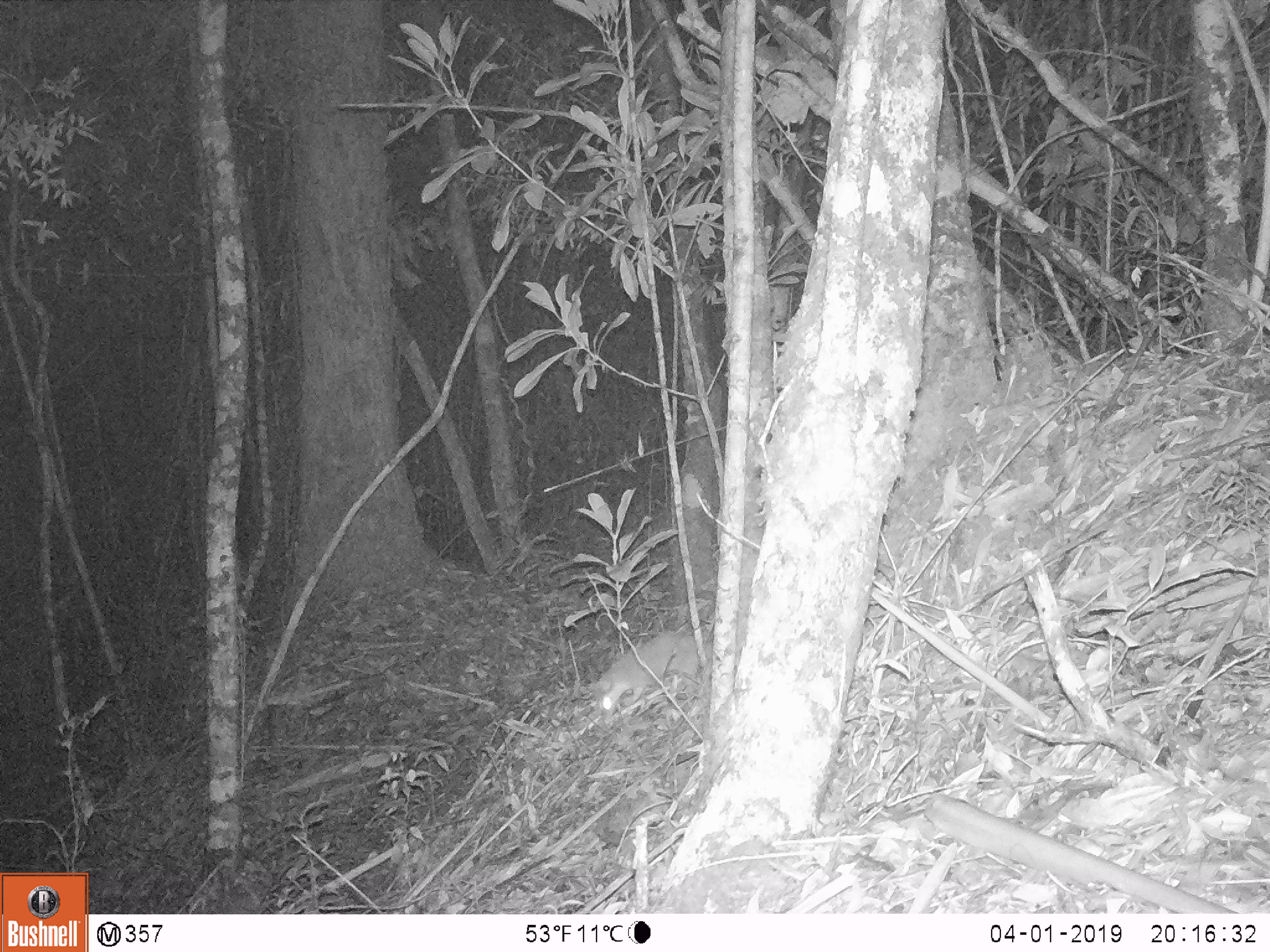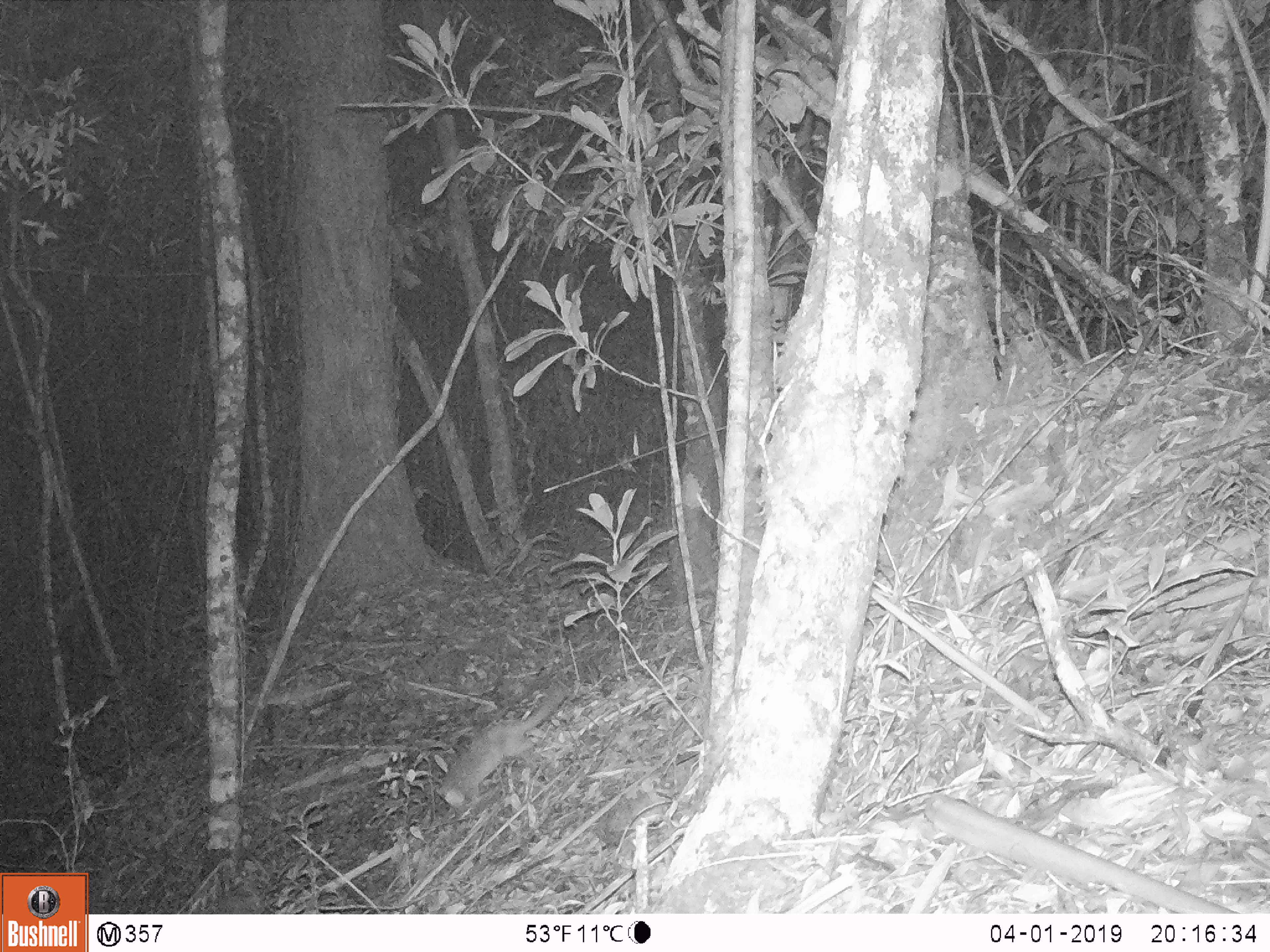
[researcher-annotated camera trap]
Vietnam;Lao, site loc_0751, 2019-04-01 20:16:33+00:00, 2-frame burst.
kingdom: Animalia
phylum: Chordata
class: Mammalia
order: Carnivora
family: Mustelidae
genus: Melogale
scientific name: Melogale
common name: ferret badger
Ferret badger (Melogale). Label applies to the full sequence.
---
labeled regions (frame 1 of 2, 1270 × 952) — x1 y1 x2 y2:
ferret badger: 589 624 699 723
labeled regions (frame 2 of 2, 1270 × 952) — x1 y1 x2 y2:
ferret badger: 435 690 568 809